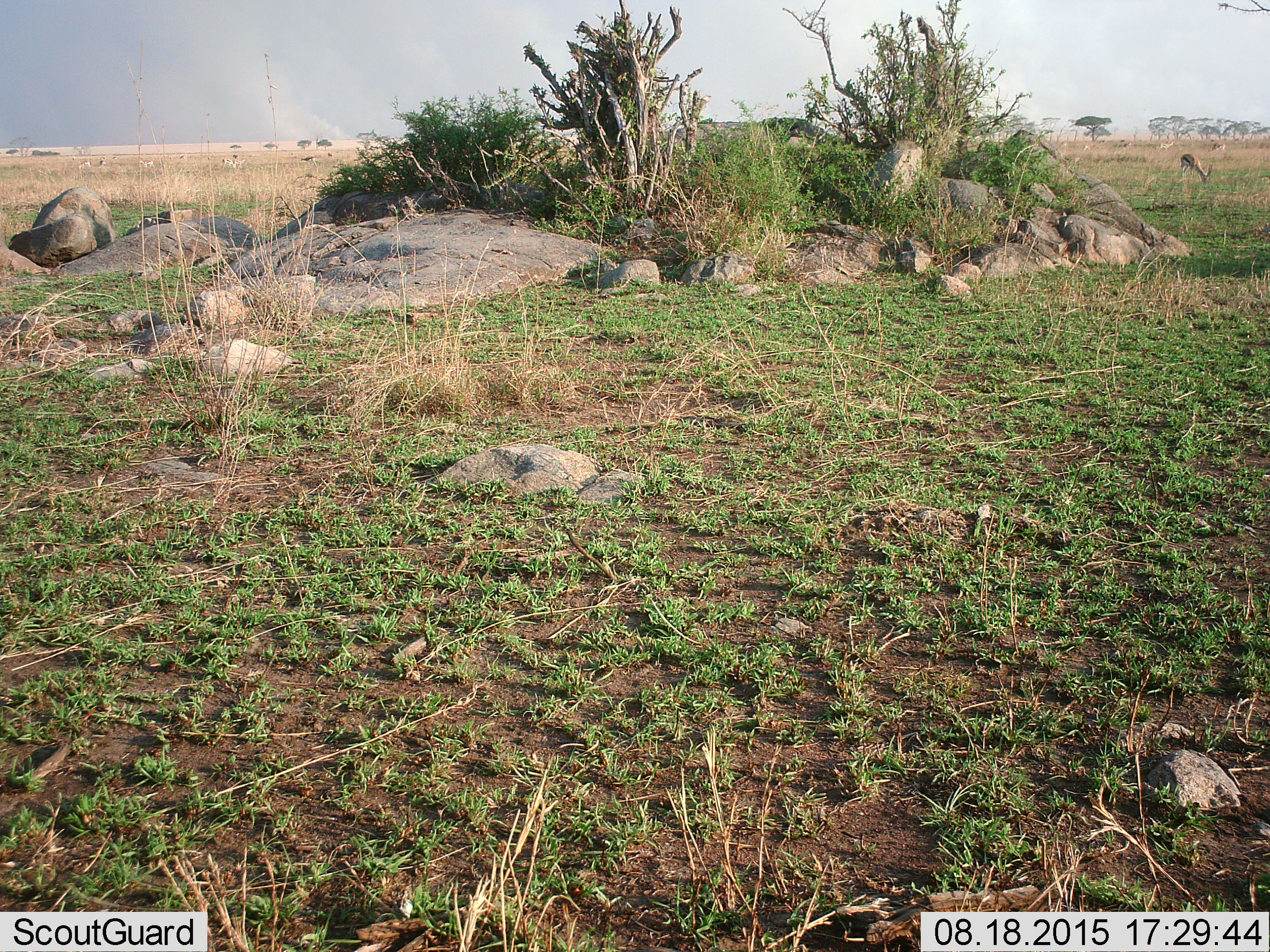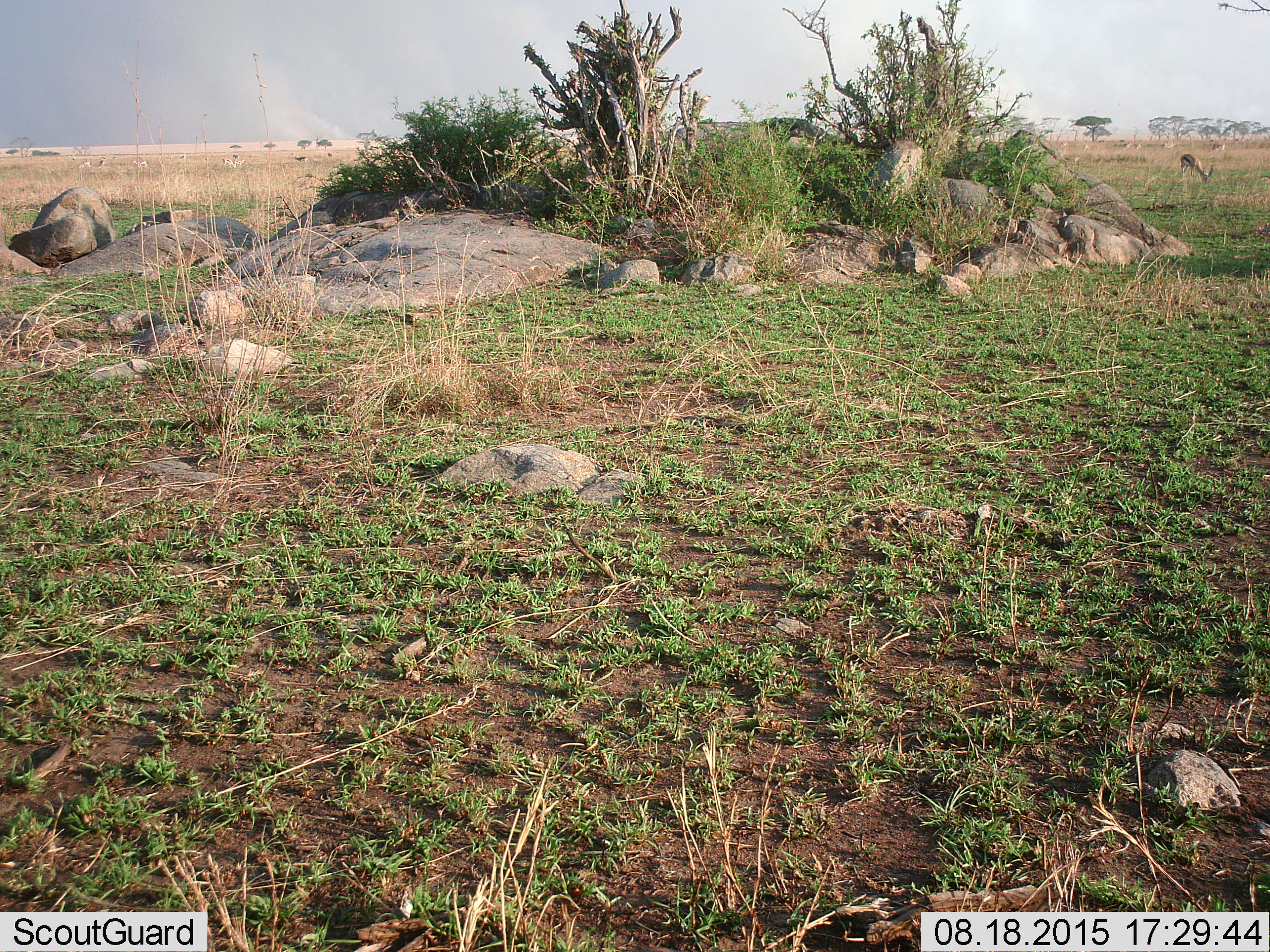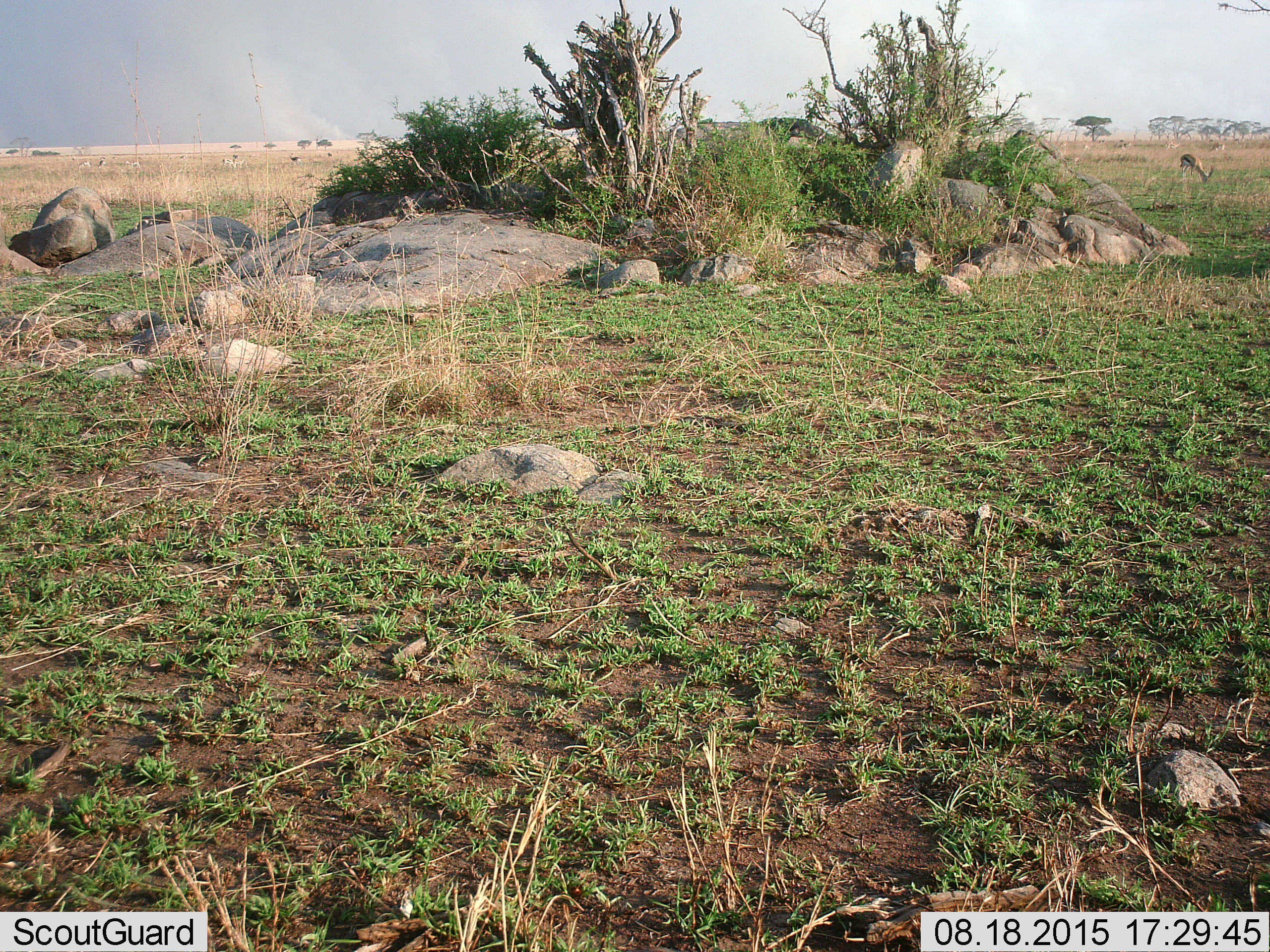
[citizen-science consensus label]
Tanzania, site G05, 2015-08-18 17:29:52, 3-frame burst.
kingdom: Animalia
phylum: Chordata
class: Mammalia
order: Artiodactyla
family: Bovidae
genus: Eudorcas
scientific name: Eudorcas thomsonii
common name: thomson's gazelle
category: gazellethomsons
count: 11-50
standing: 53%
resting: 0%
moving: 41%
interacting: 0%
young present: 6%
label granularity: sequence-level